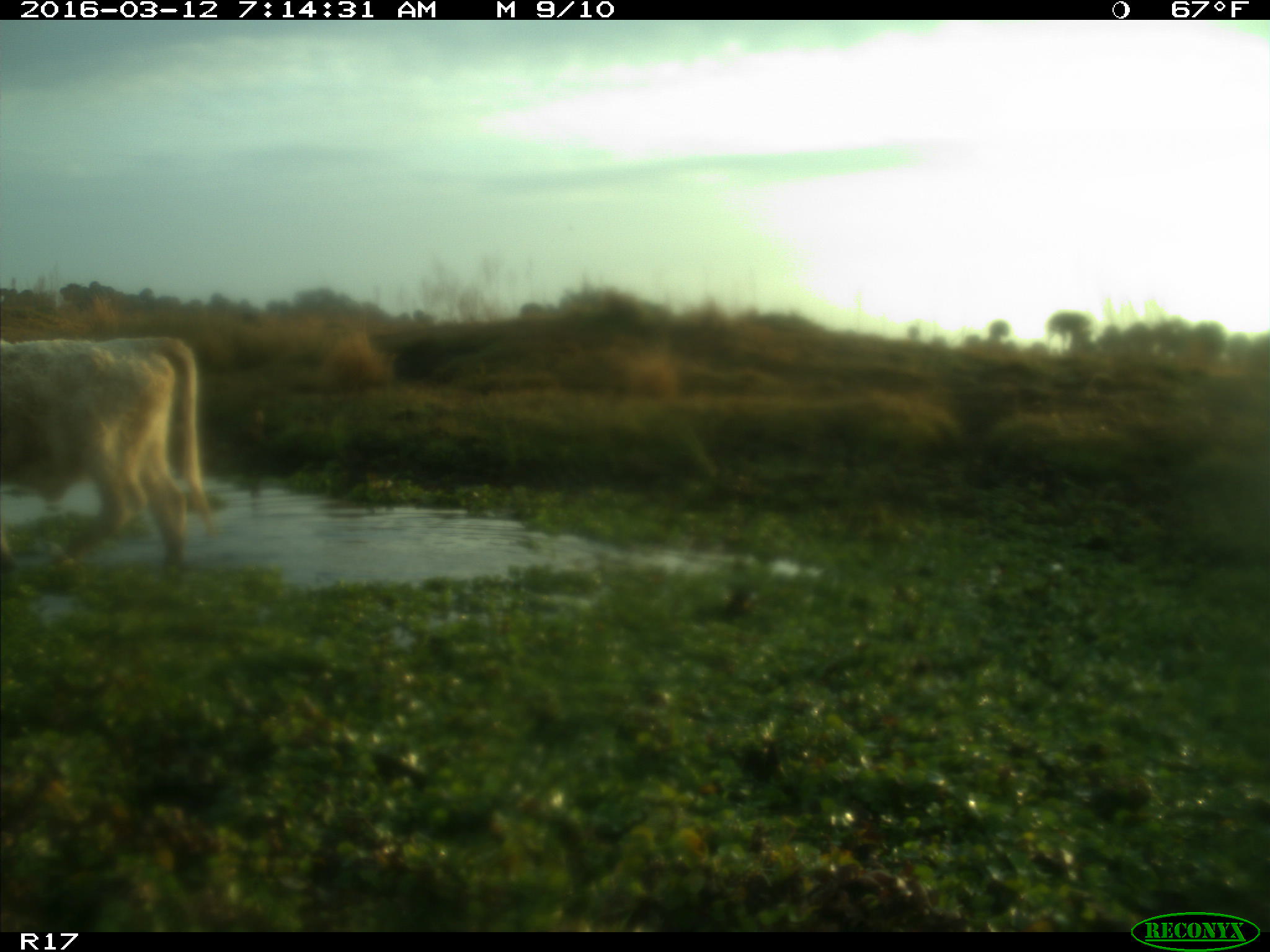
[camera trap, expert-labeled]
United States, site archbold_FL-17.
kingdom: Animalia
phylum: Chordata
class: Mammalia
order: Artiodactyla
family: Bovidae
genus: Bos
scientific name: Bos taurus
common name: domestic cow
Bos taurus (domestic cow).